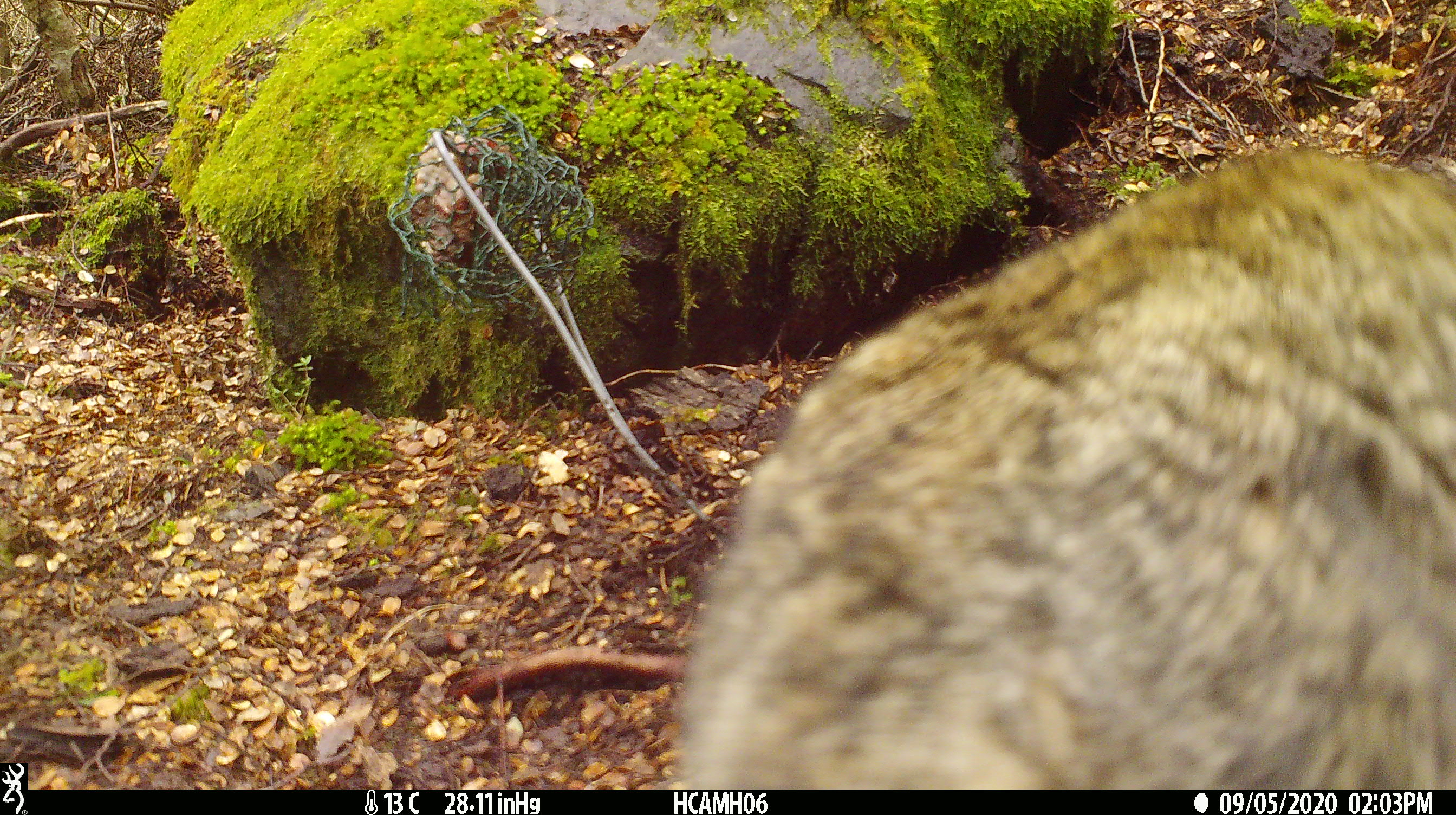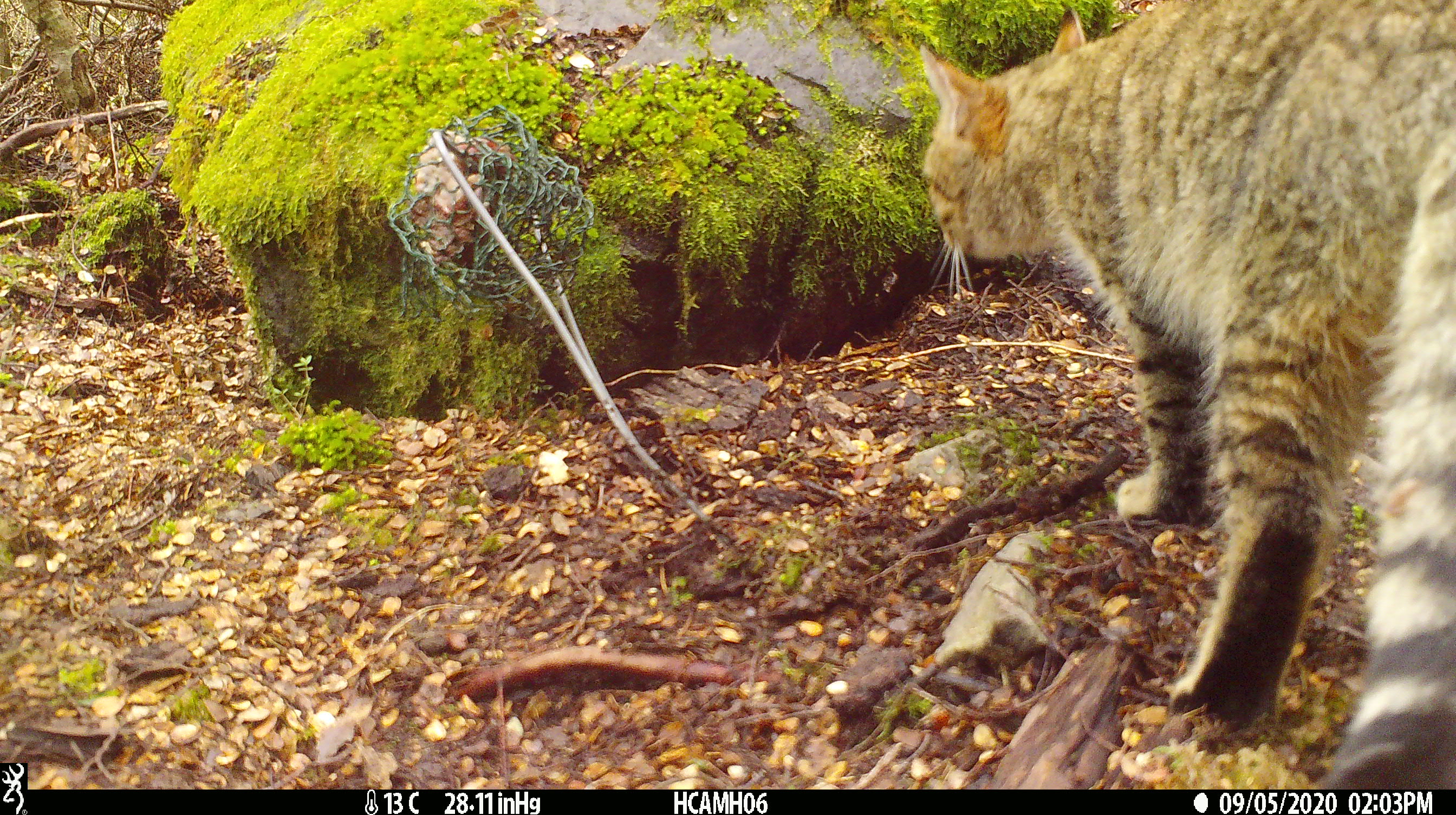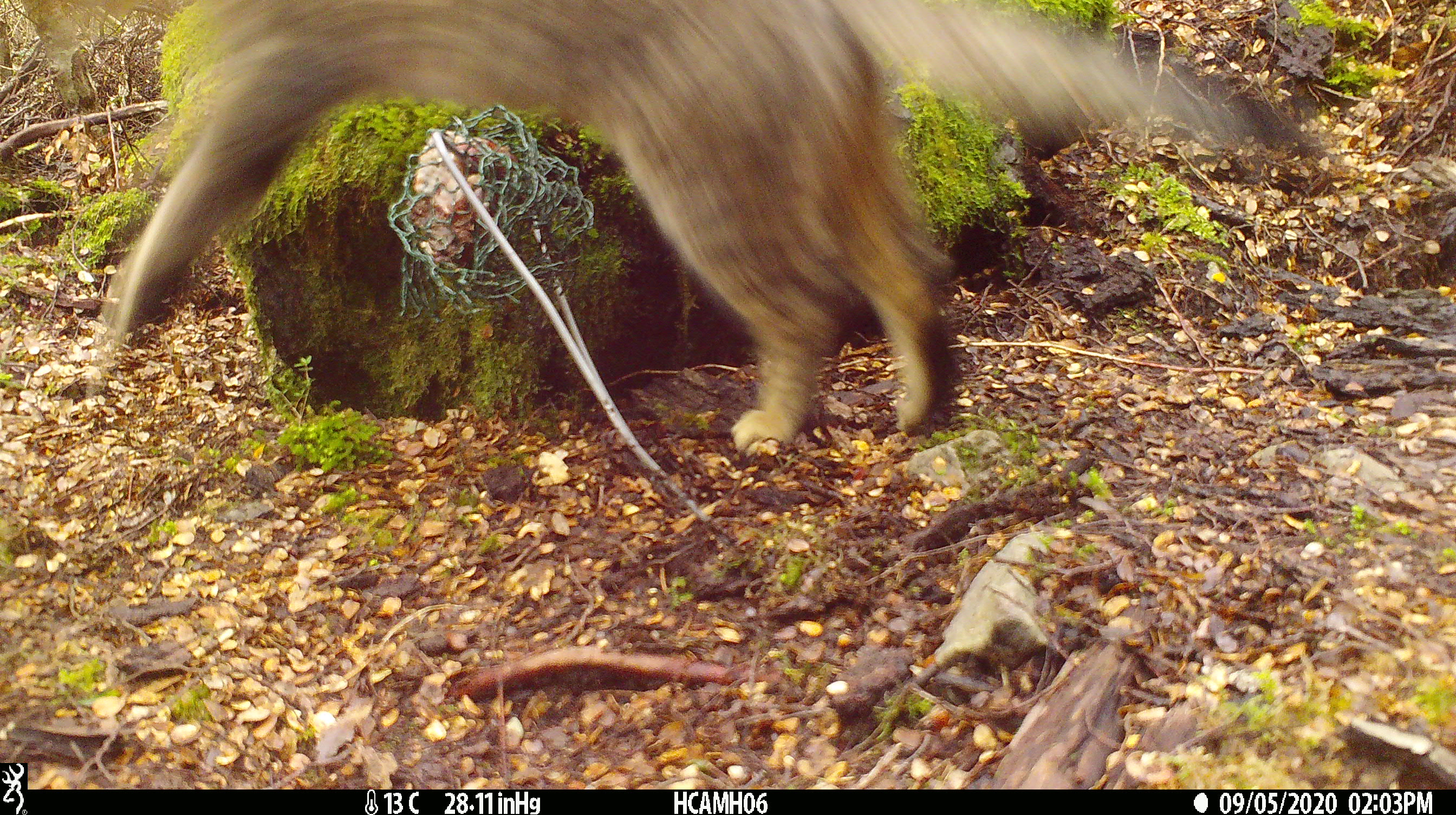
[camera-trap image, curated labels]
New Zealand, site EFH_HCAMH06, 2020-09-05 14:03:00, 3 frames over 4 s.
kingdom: Animalia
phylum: Chordata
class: Mammalia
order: Carnivora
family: Felidae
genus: Felis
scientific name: Felis catus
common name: domestic cat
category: cat